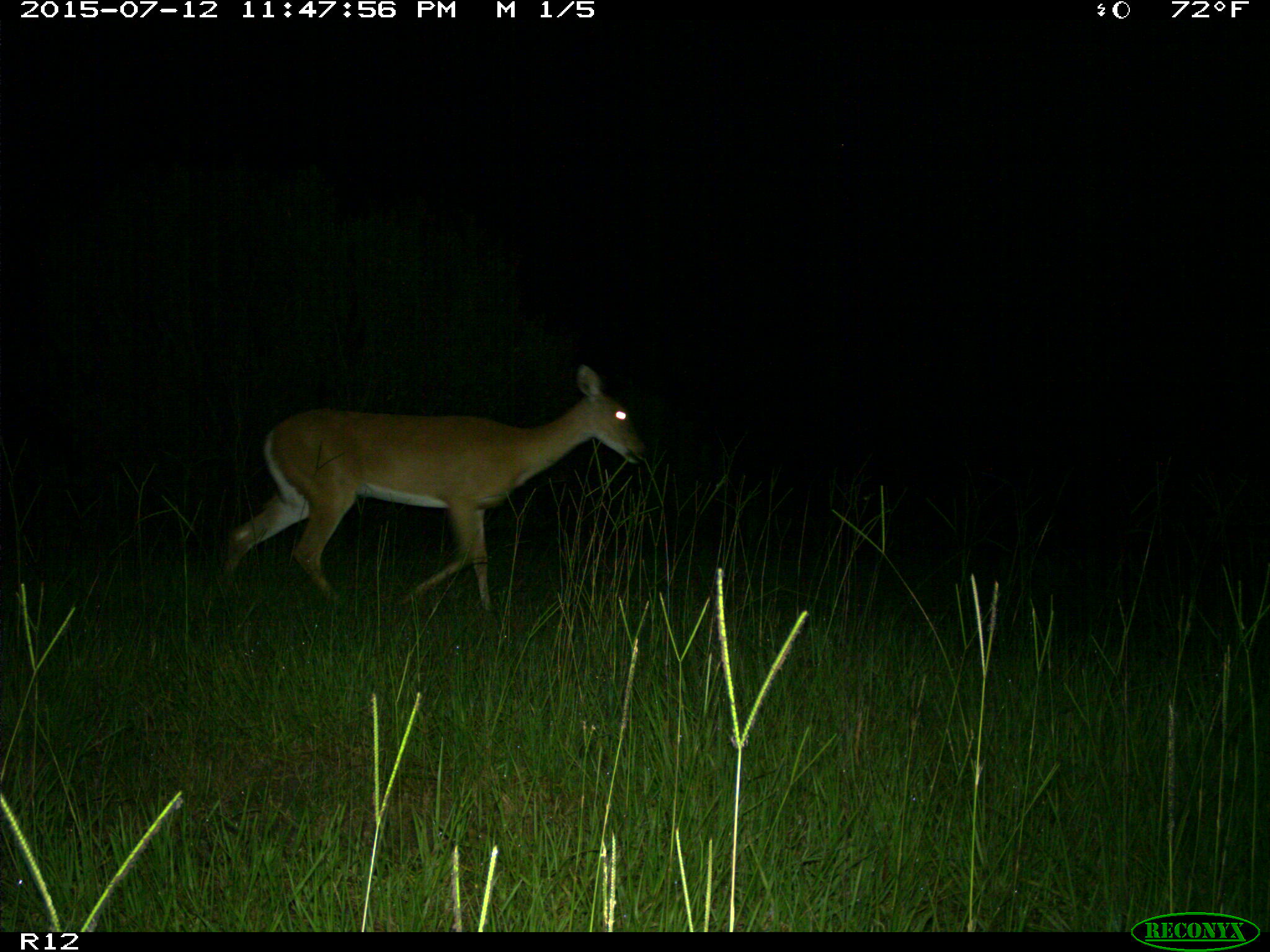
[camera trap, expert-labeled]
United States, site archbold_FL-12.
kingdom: Animalia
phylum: Chordata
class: Mammalia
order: Artiodactyla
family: Cervidae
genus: Odocoileus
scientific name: Odocoileus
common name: deer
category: unidentified deer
Unidentified deer (deer) (Odocoileus).